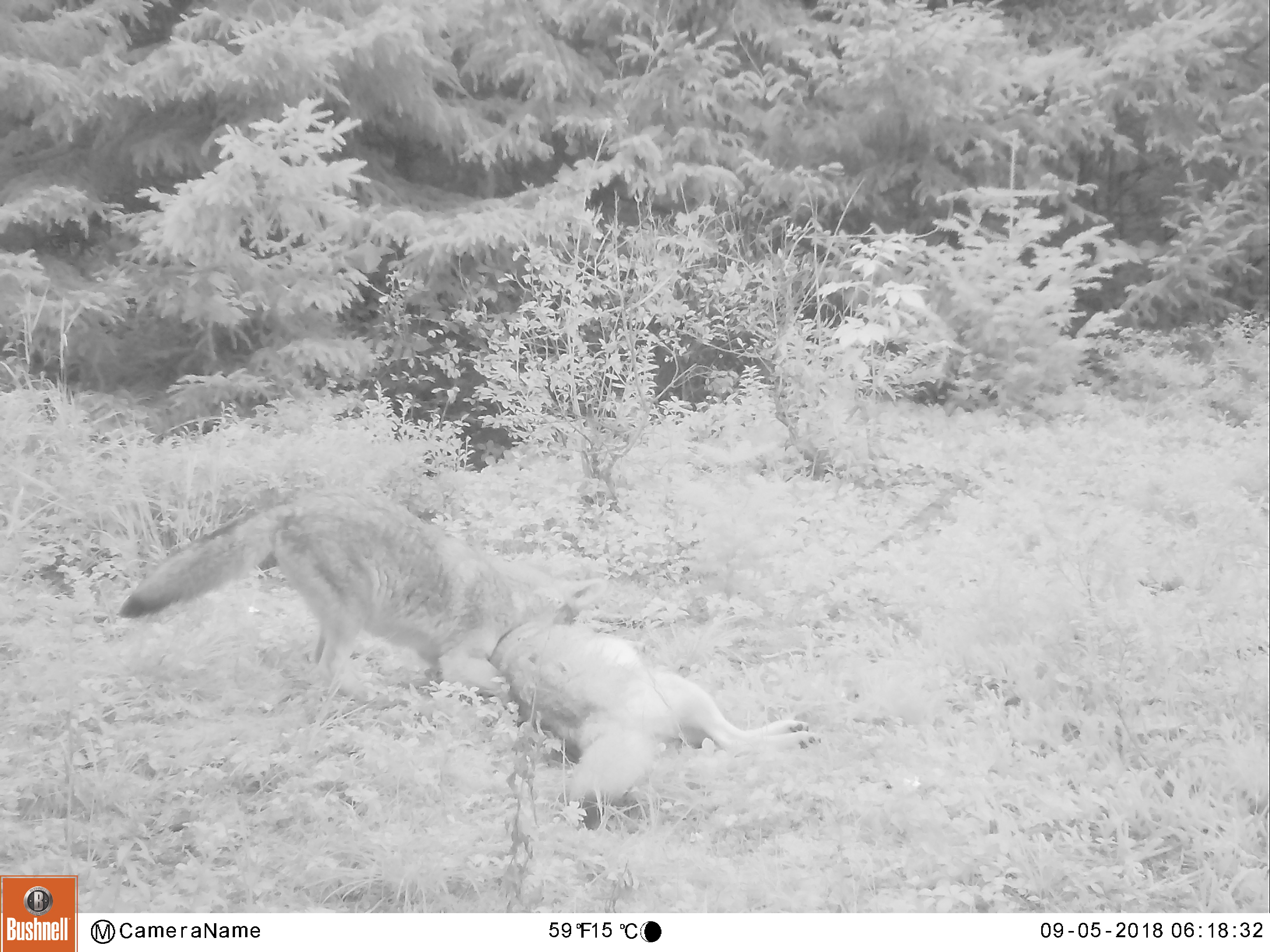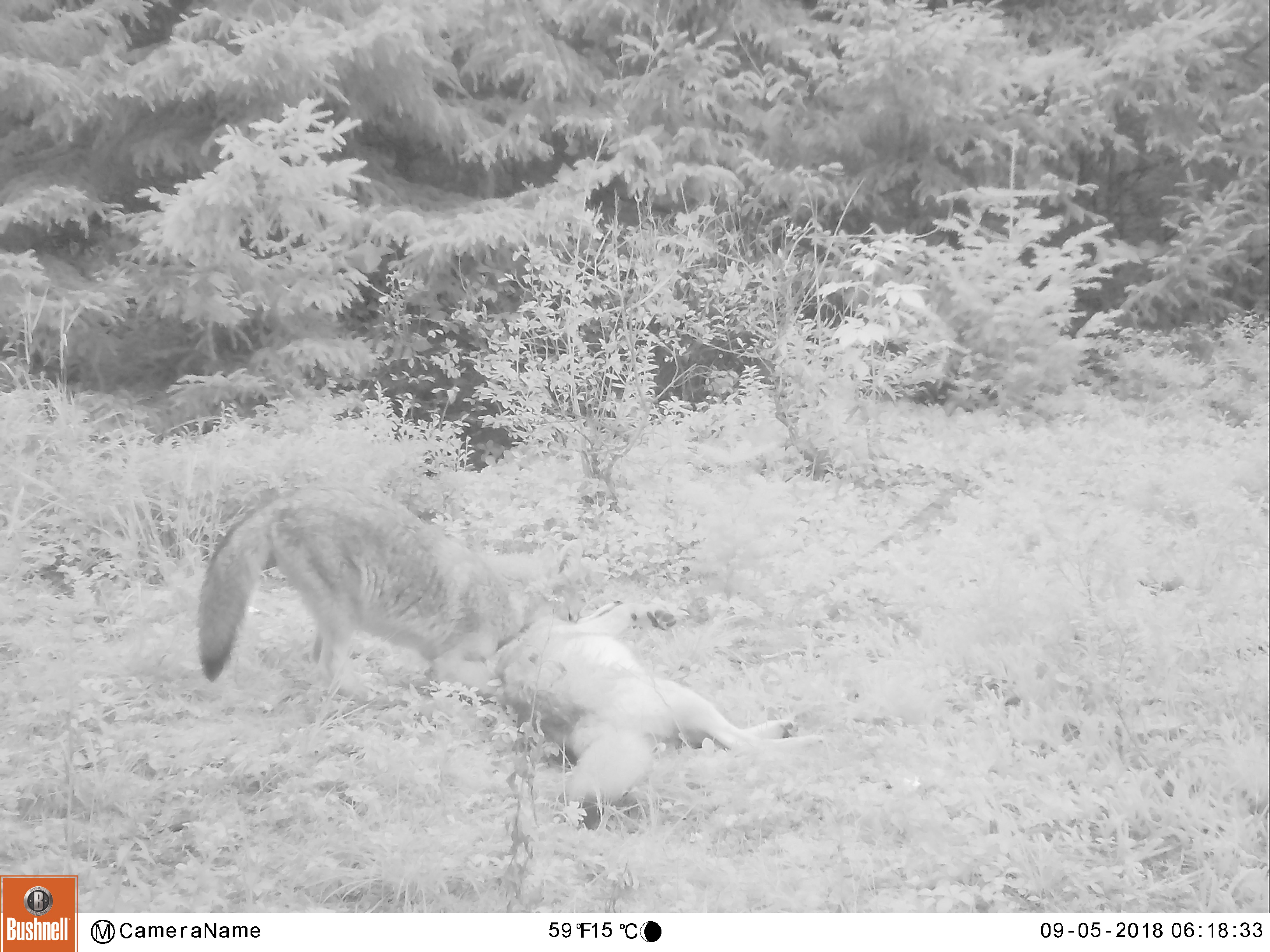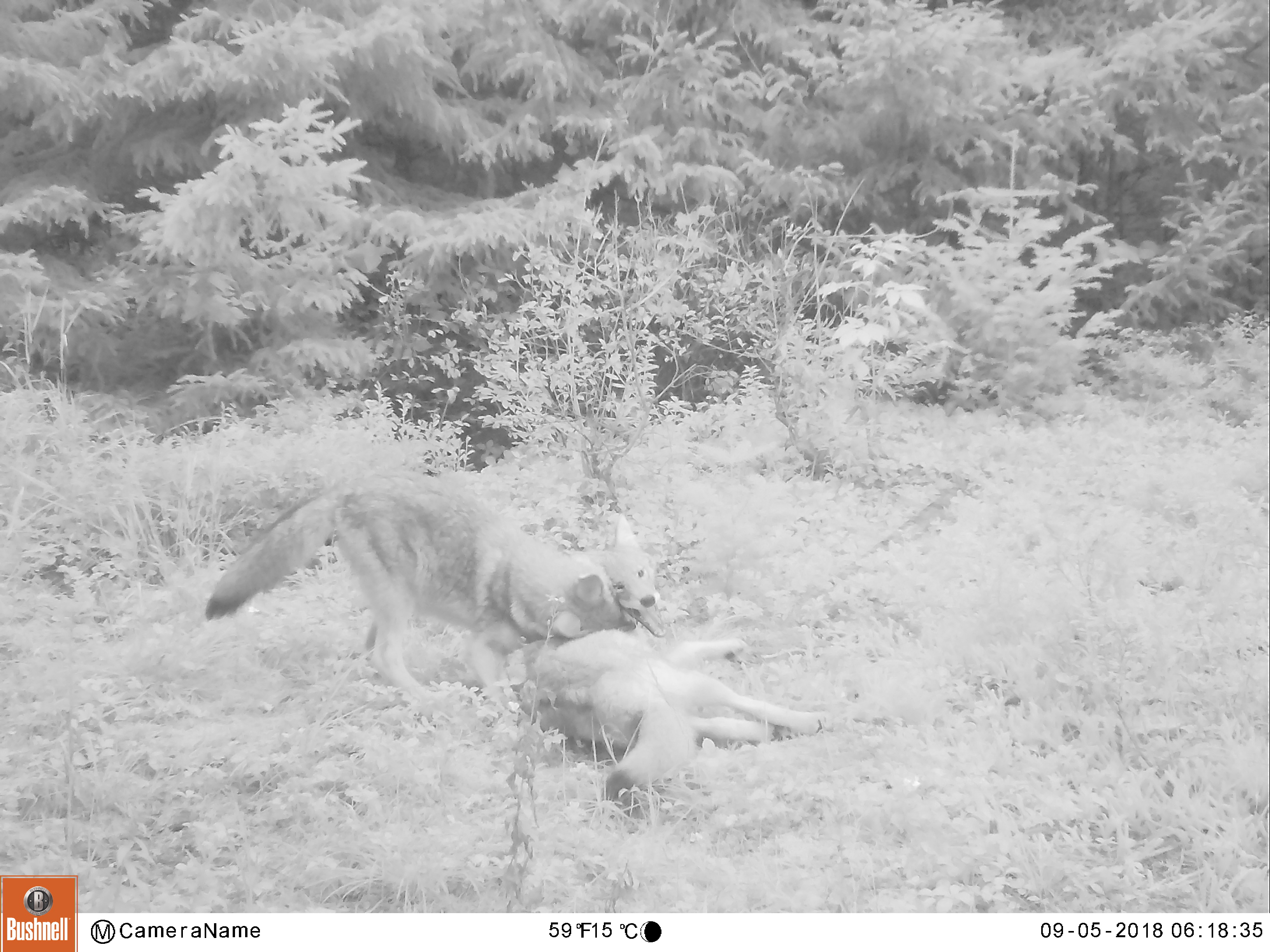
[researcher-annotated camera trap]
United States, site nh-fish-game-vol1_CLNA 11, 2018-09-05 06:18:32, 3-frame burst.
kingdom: Animalia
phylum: Chordata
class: Mammalia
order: Carnivora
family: Canidae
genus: Canis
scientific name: Canis latrans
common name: coyote